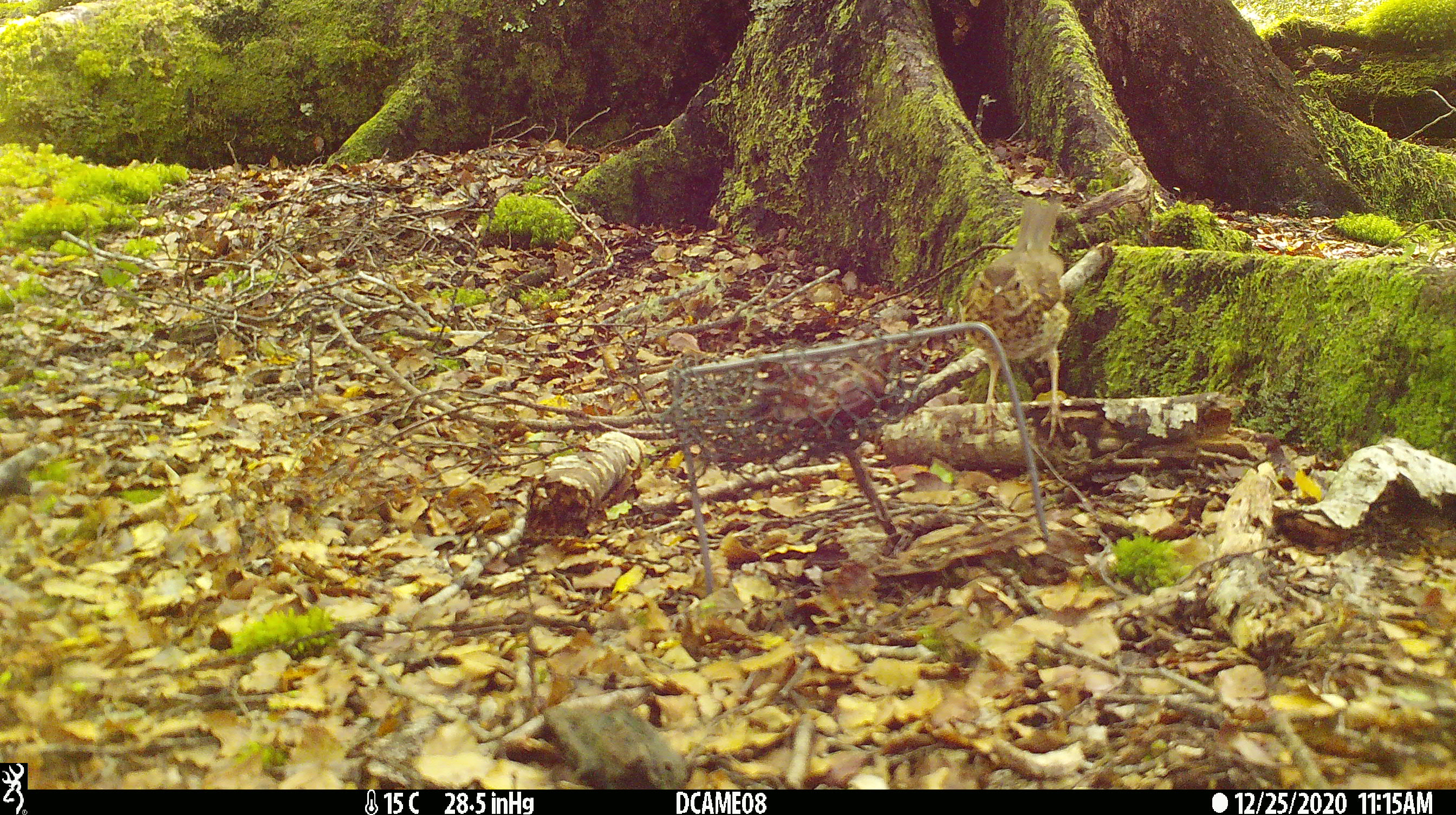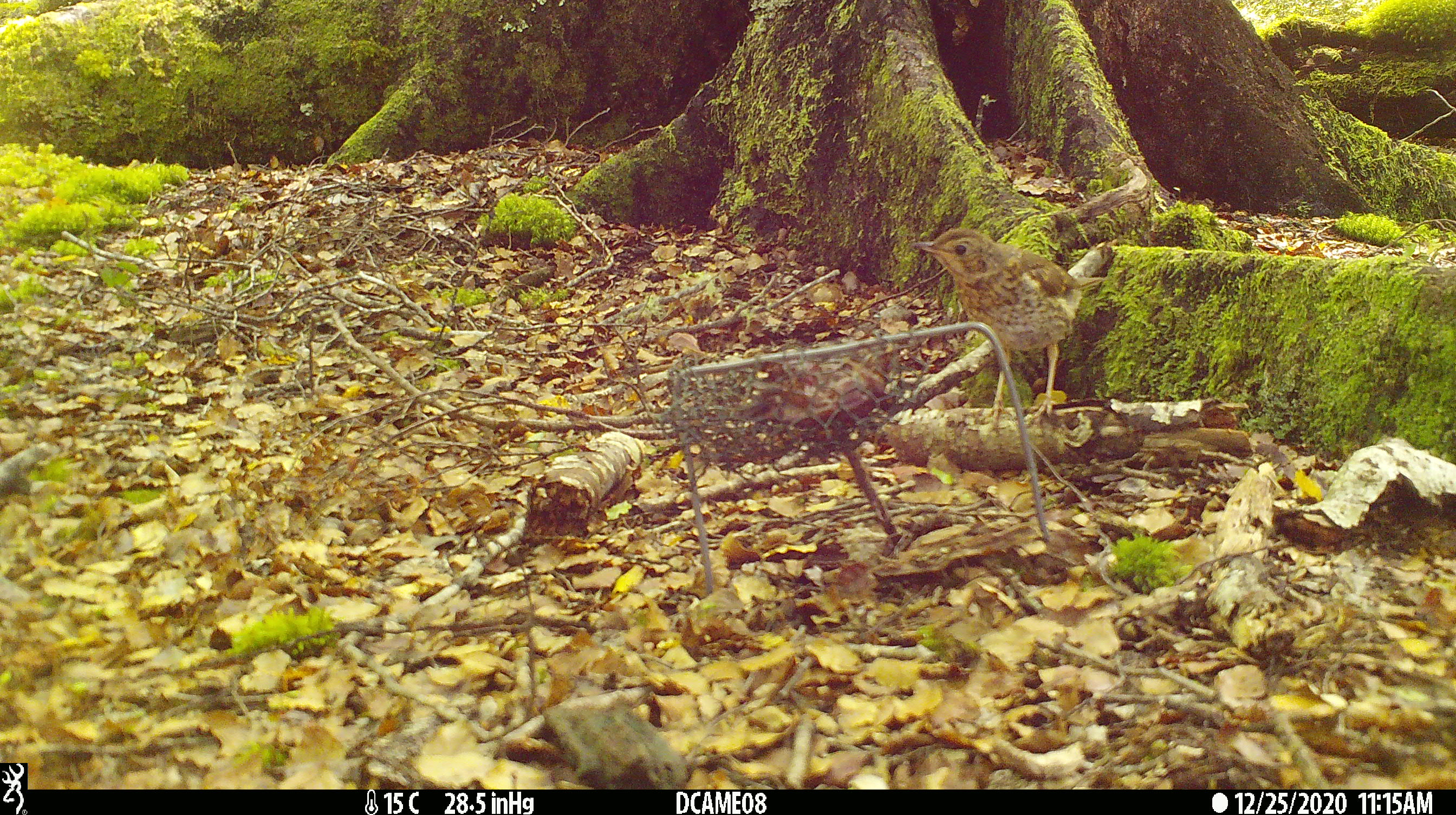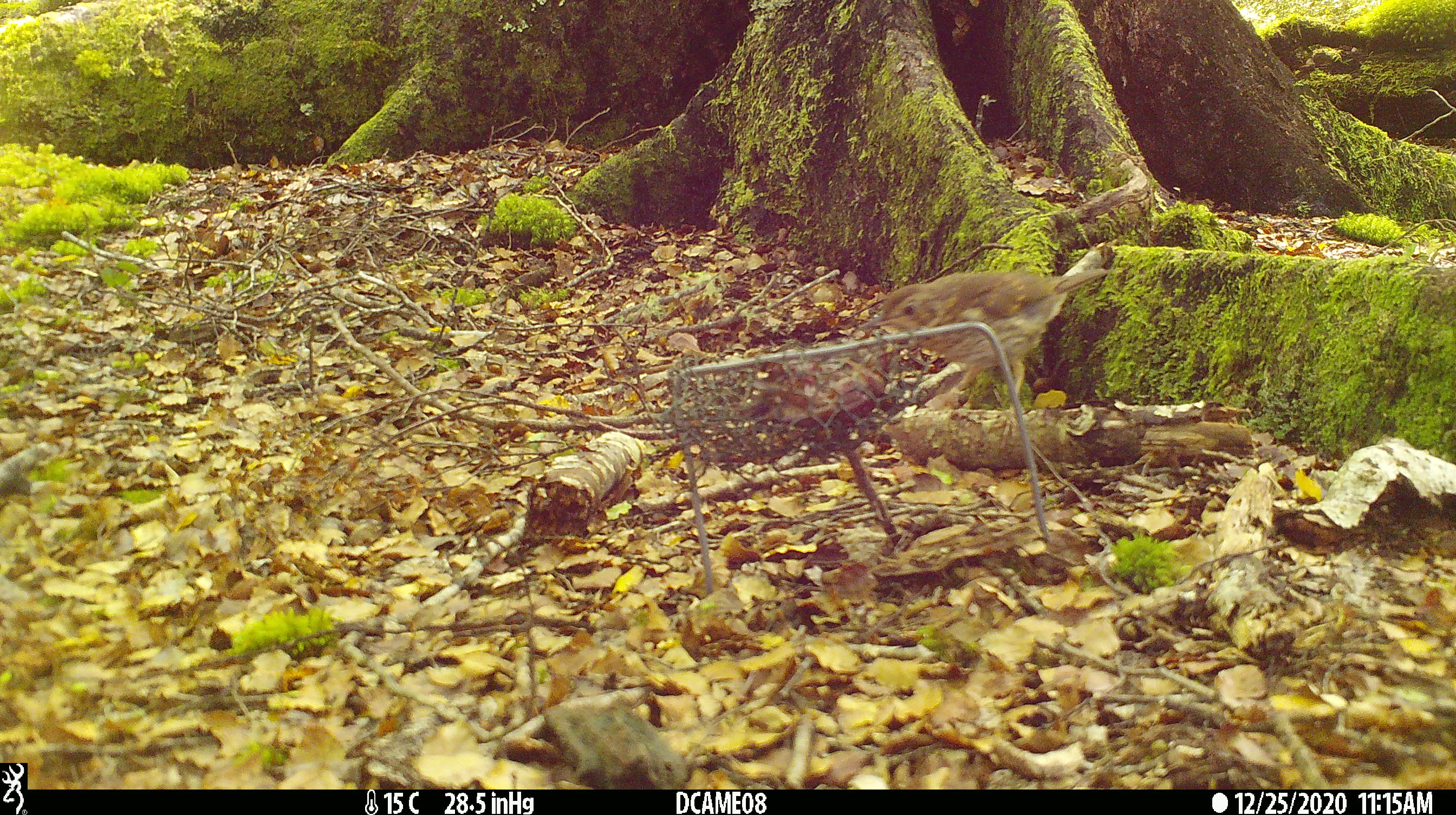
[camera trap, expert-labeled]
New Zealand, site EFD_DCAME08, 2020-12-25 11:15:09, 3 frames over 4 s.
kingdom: Animalia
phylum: Chordata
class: Aves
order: Passeriformes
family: Turdidae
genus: Turdus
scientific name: Turdus philomelos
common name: song thrush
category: thrush